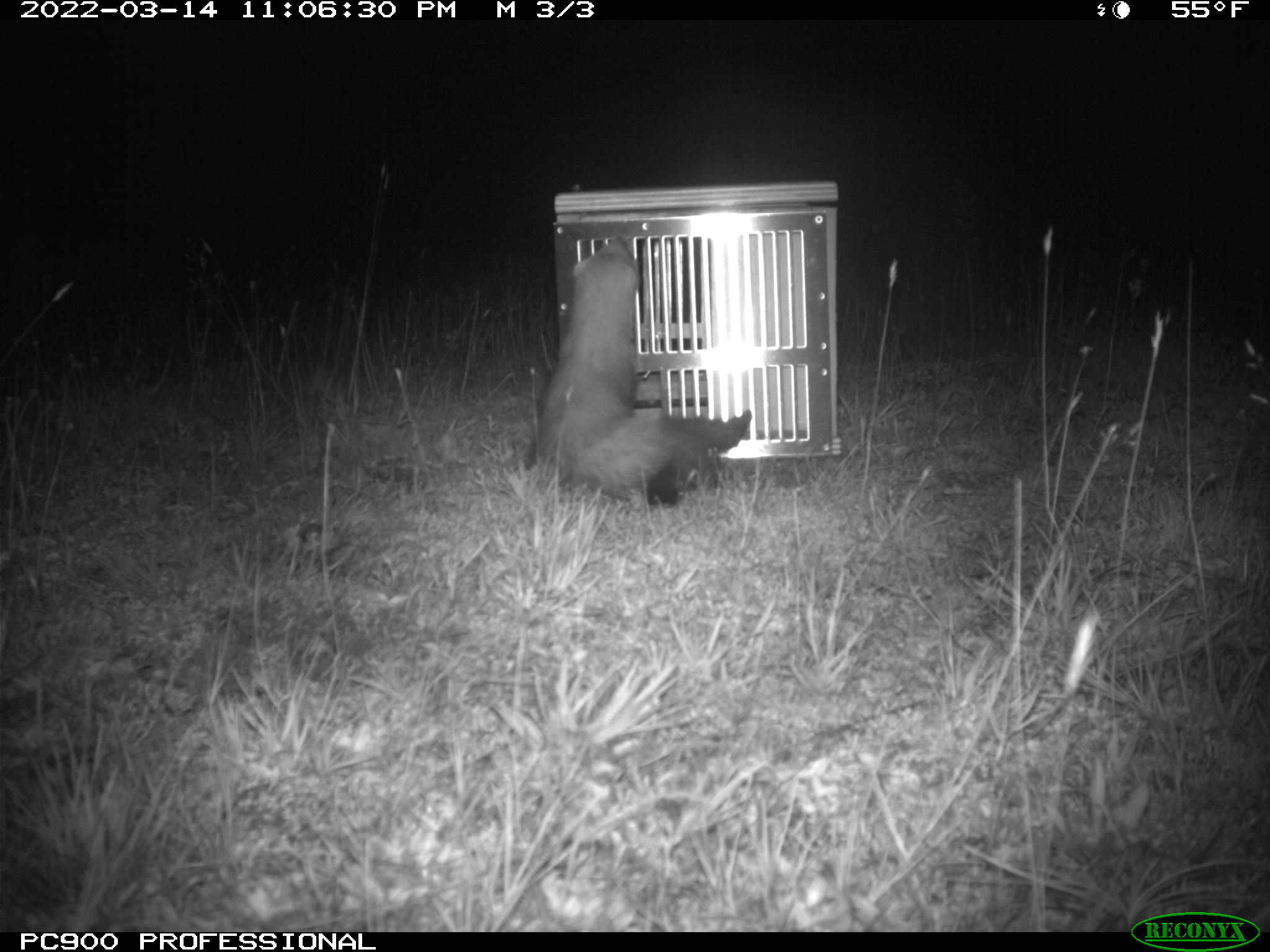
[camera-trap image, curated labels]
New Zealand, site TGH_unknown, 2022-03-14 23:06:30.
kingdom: Animalia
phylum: Chordata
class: Mammalia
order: Carnivora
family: Mustelidae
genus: Mustela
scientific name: Mustela furo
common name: ferret